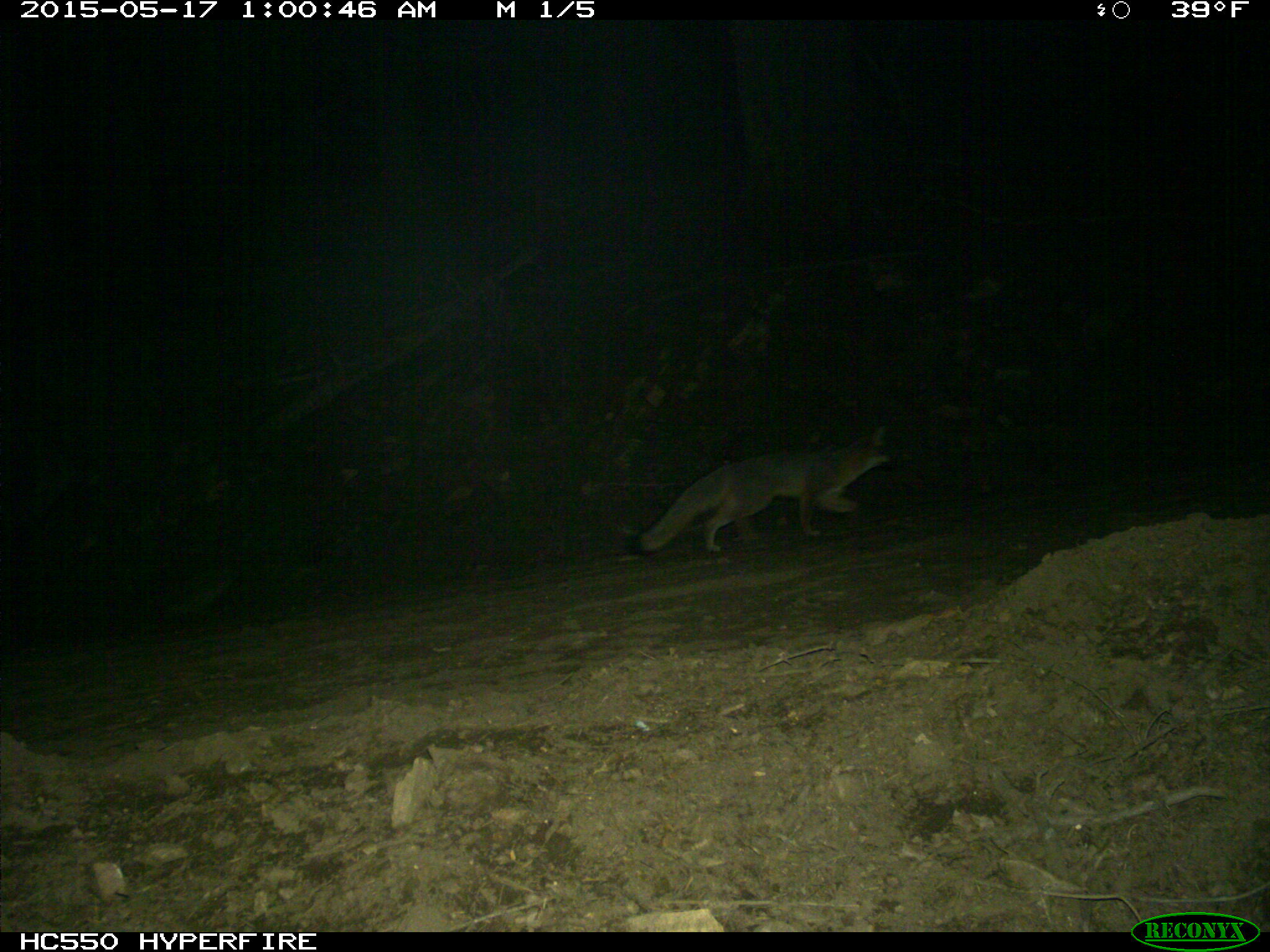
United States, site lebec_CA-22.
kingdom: Animalia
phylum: Chordata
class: Mammalia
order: Carnivora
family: Canidae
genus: Urocyon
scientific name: Urocyon cinereoargenteus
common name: gray fox